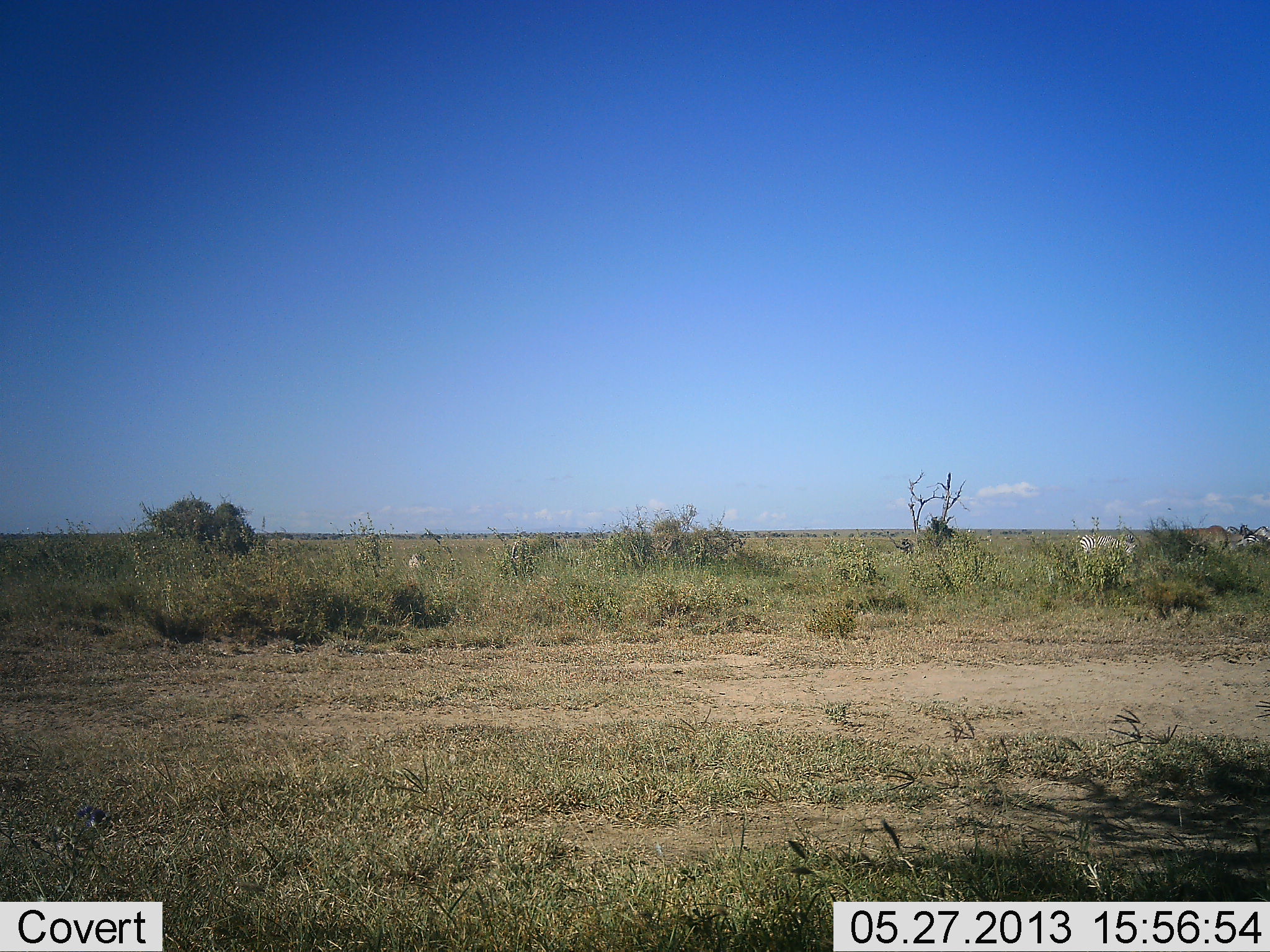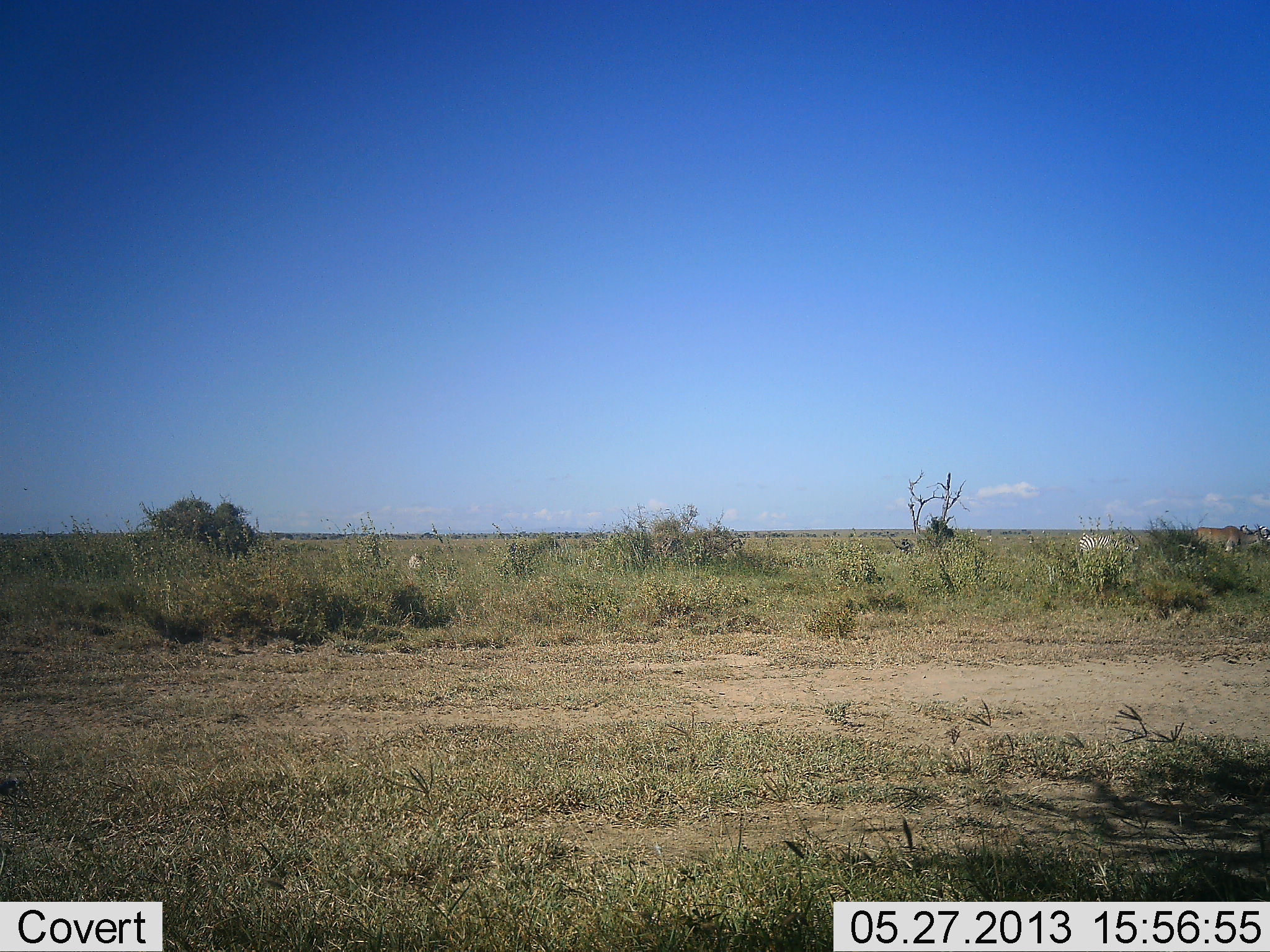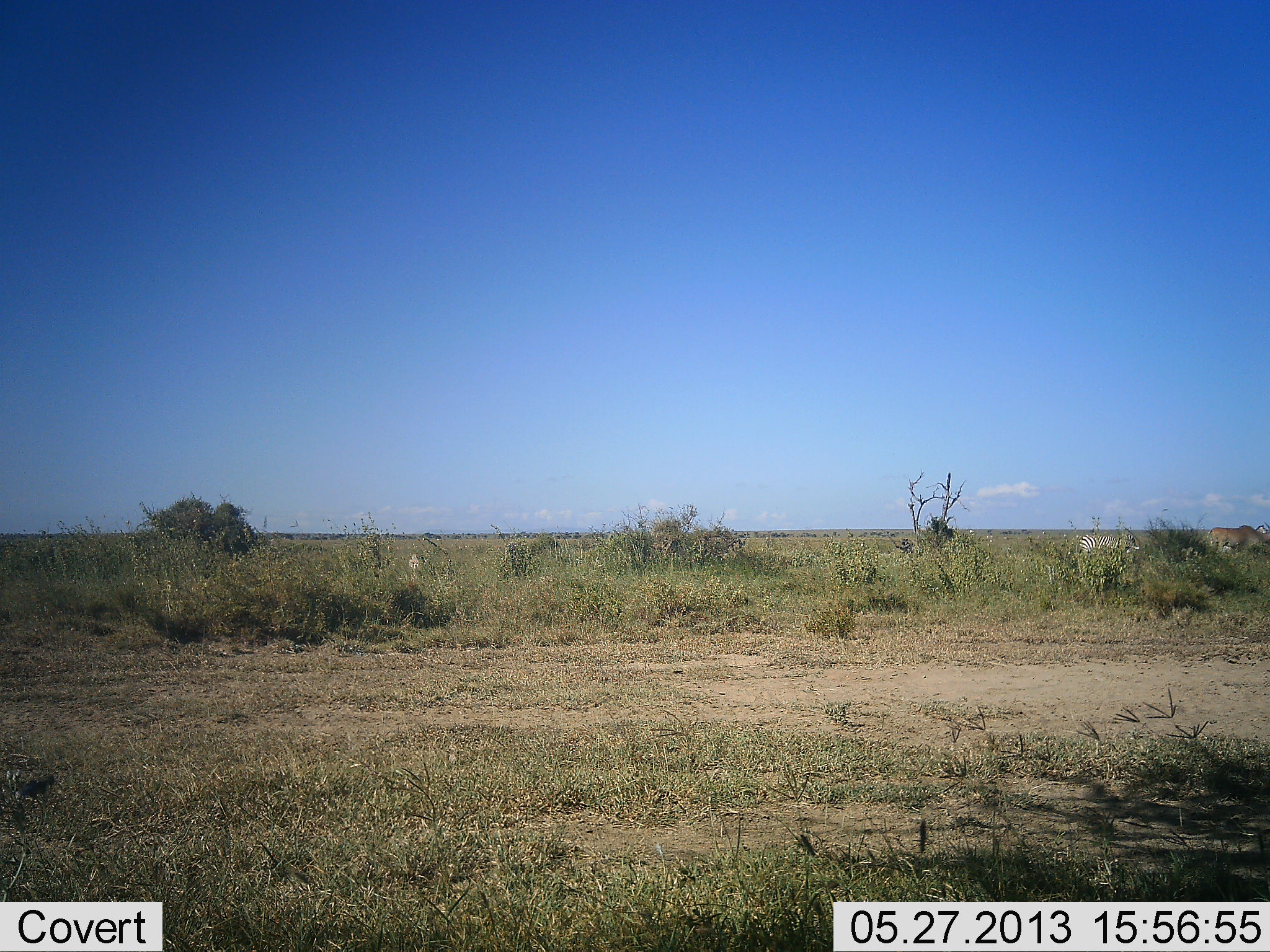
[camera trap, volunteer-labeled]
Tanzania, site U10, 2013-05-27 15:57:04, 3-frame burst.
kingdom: Animalia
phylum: Chordata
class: Mammalia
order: Artiodactyla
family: Bovidae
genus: Tragelaphus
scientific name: Tragelaphus oryx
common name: eland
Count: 2.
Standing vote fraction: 40%.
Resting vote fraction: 0%.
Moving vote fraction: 60%.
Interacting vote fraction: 0%.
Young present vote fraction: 0%.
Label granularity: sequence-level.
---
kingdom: Animalia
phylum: Chordata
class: Mammalia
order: Perissodactyla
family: Equidae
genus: Equus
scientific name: Equus quagga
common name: plains zebra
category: zebra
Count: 1.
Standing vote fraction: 50%.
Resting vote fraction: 0%.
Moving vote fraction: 17%.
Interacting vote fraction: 0%.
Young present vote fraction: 0%.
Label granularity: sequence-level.